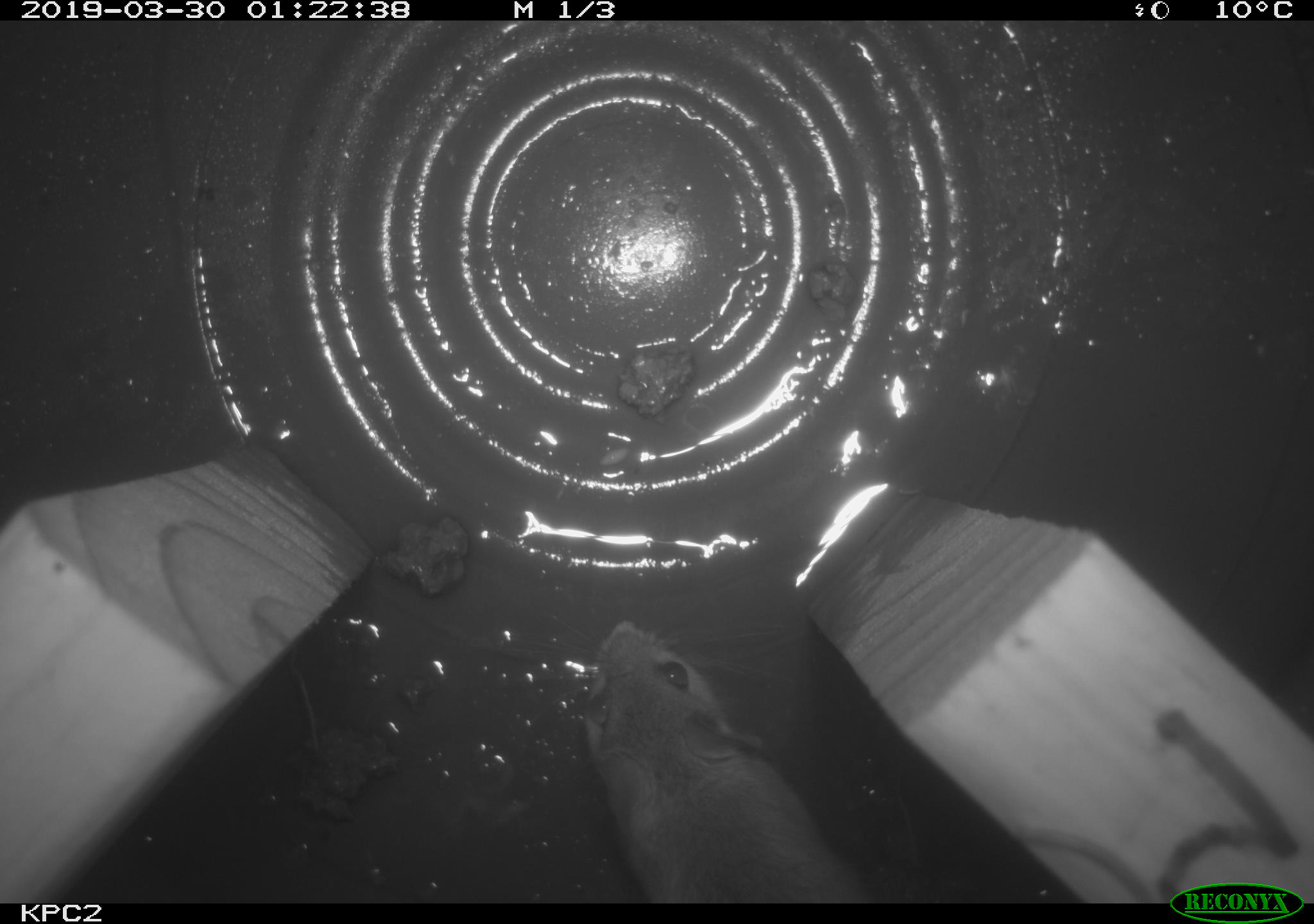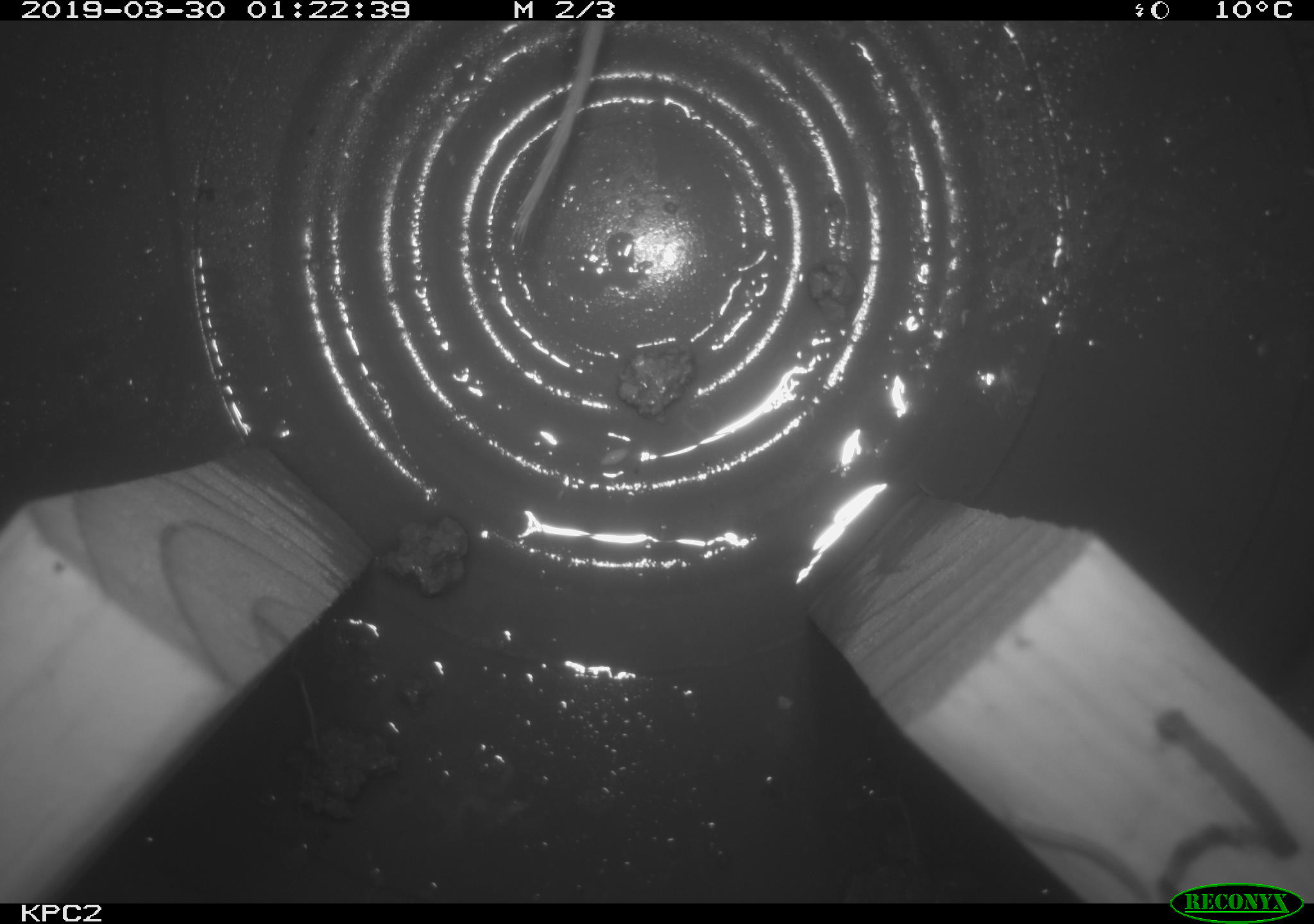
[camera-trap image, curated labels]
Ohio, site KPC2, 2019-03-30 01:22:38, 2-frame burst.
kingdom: Animalia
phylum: Chordata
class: Mammalia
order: Rodentia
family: Cricetidae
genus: Peromyscus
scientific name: Peromyscus leucopus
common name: white-footed mouse